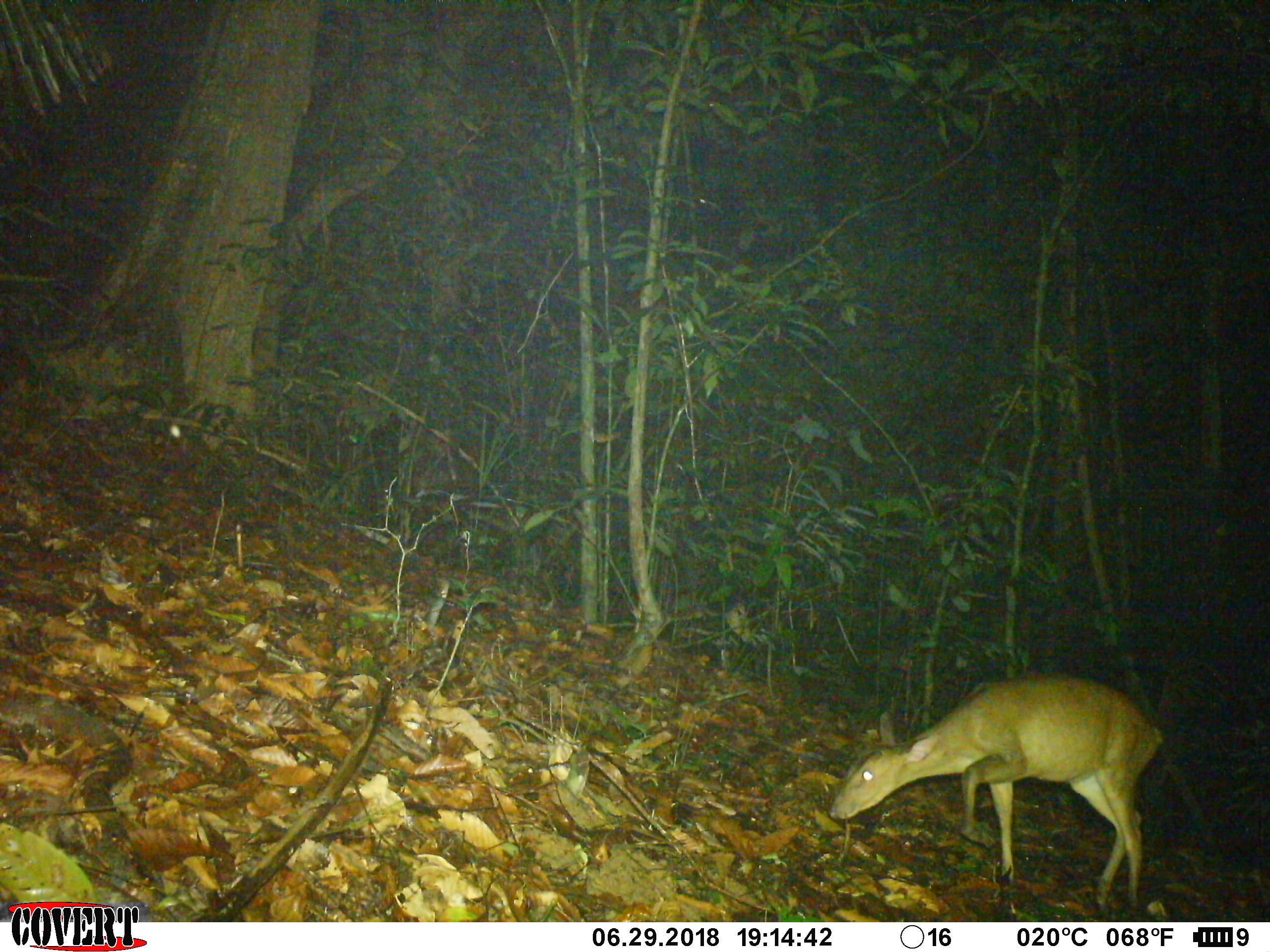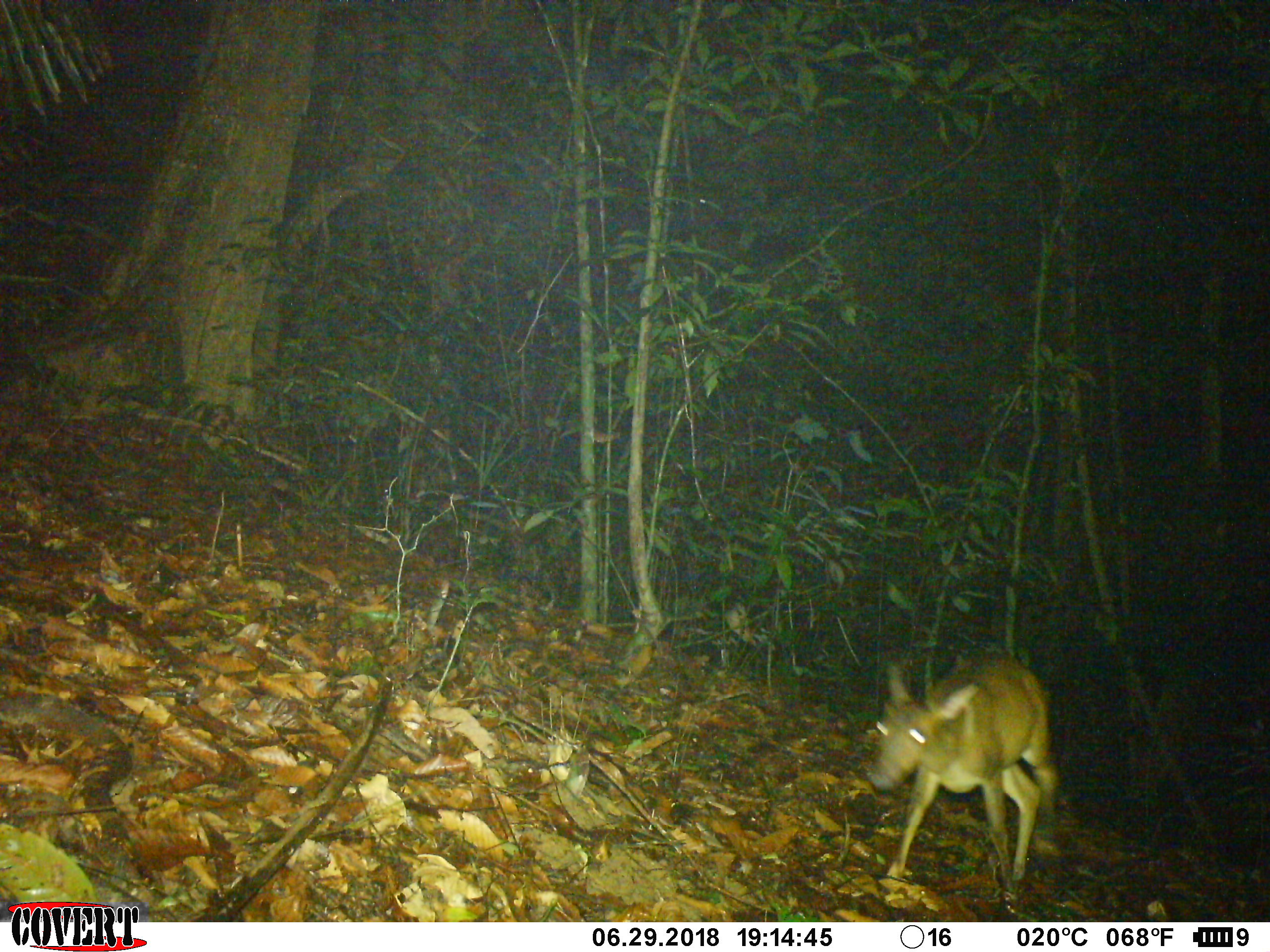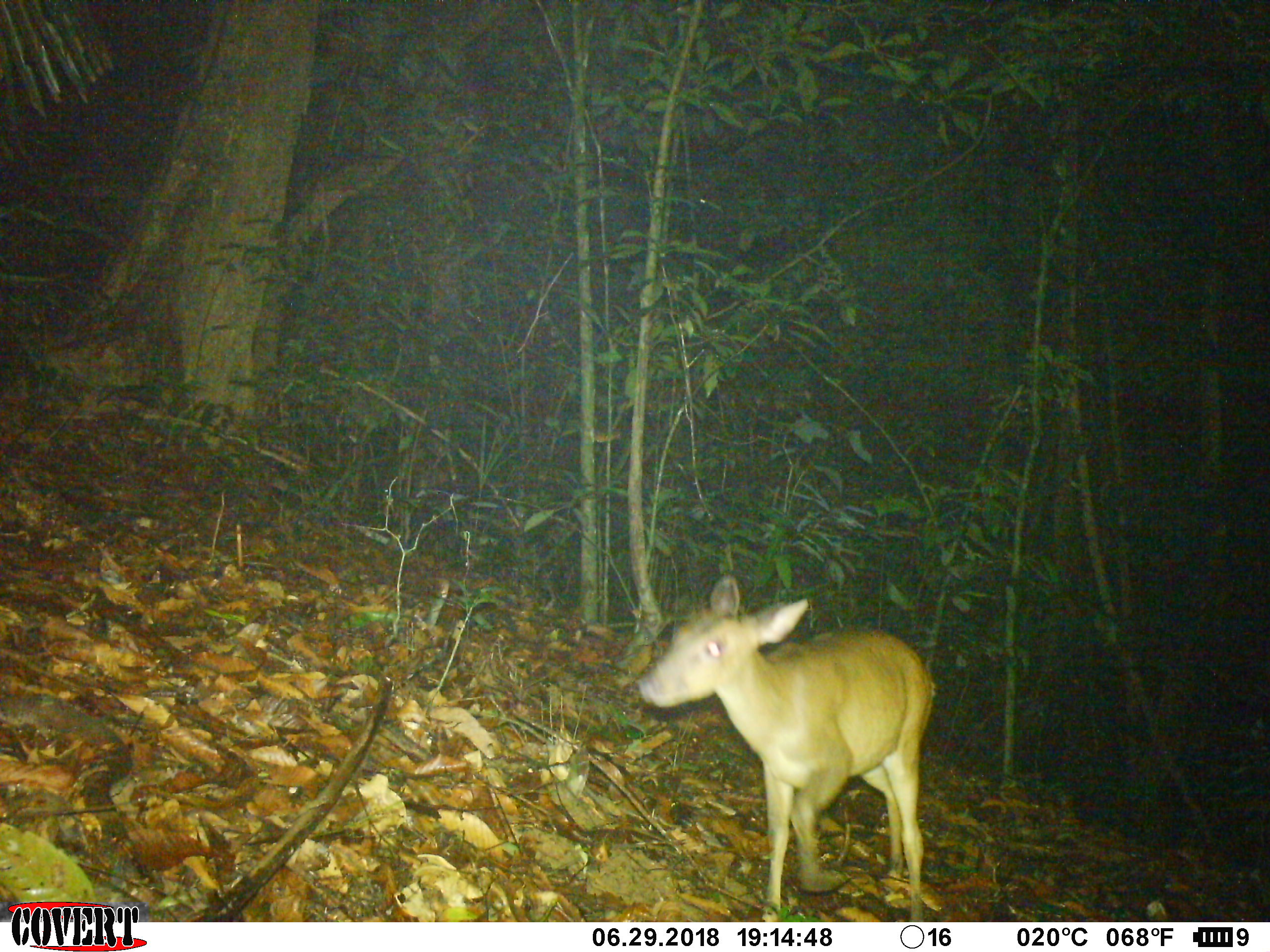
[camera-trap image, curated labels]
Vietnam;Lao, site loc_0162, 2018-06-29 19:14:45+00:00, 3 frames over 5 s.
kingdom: Animalia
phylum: Chordata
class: Mammalia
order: Artiodactyla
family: Cervidae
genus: Muntiacus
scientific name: Muntiacus vuquangensis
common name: large-antlered muntjac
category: large antlered muntjac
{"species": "large antlered muntjac (large-antlered muntjac) (Muntiacus vuquangensis)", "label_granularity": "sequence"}